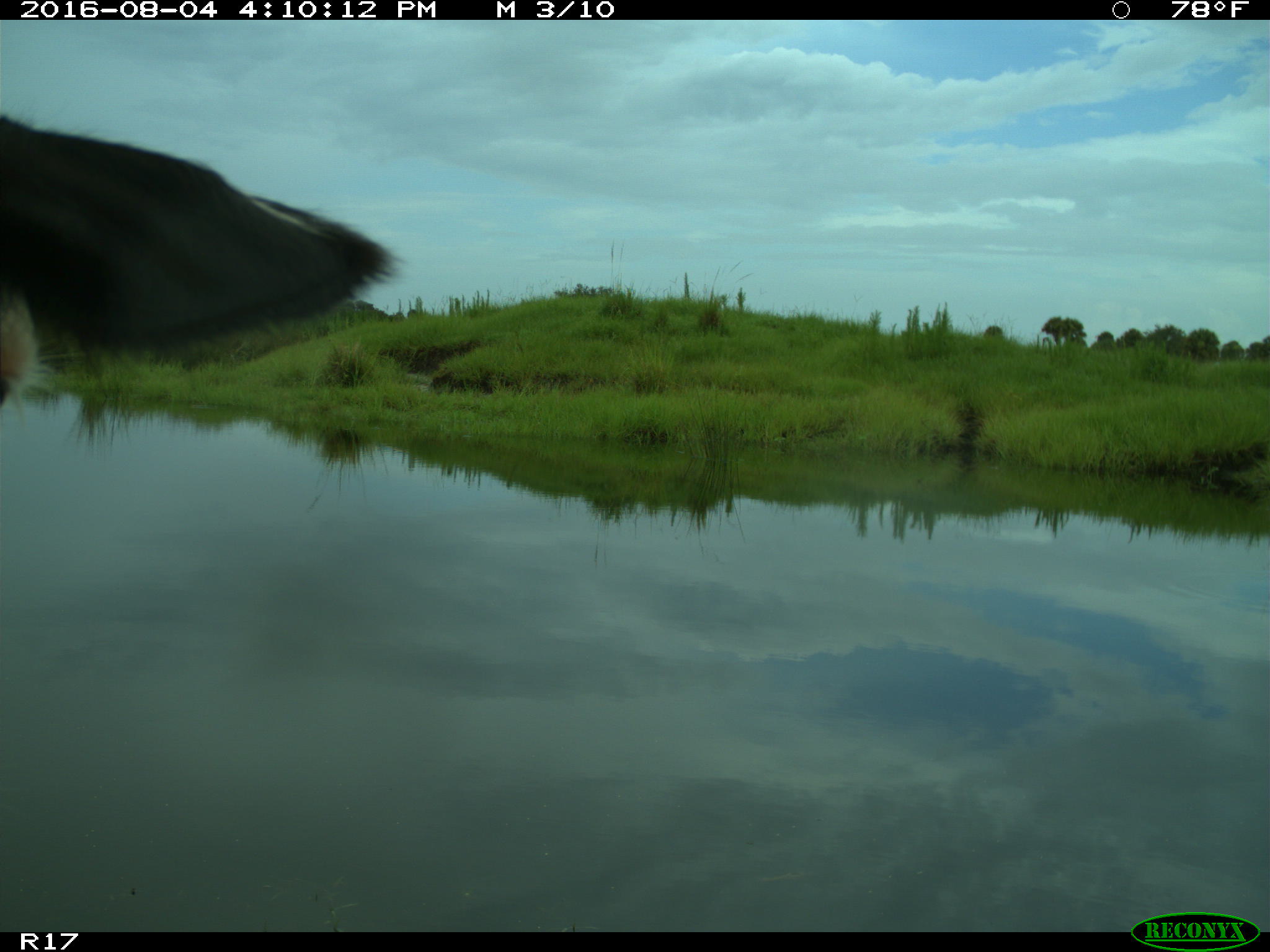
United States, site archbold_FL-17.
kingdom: Animalia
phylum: Chordata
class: Mammalia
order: Artiodactyla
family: Bovidae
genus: Bos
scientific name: Bos taurus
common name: domestic cow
Bos taurus (domestic cow).